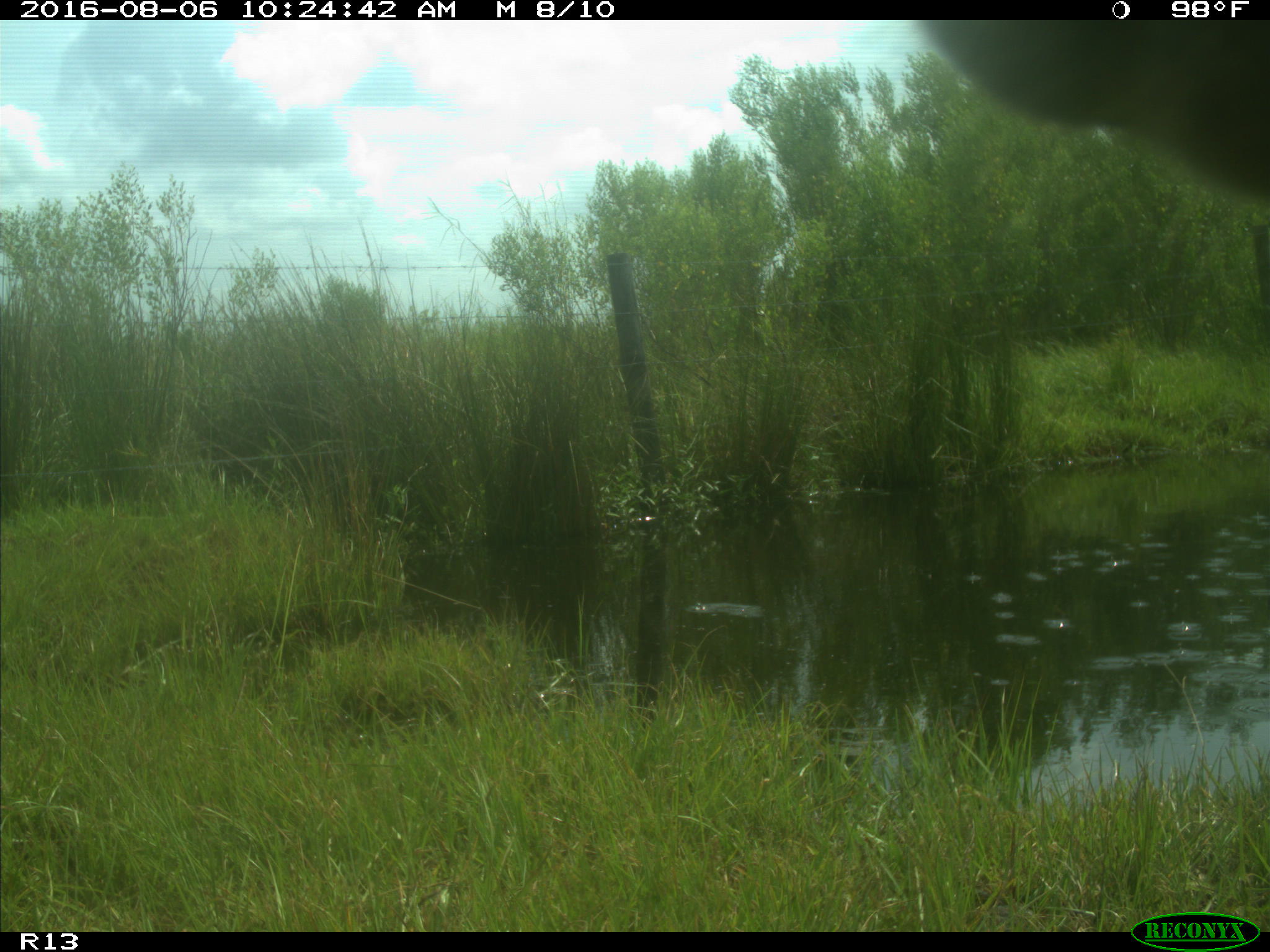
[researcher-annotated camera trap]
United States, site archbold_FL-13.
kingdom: Animalia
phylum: Chordata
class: Mammalia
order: Artiodactyla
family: Bovidae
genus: Bos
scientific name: Bos taurus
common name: domestic cow